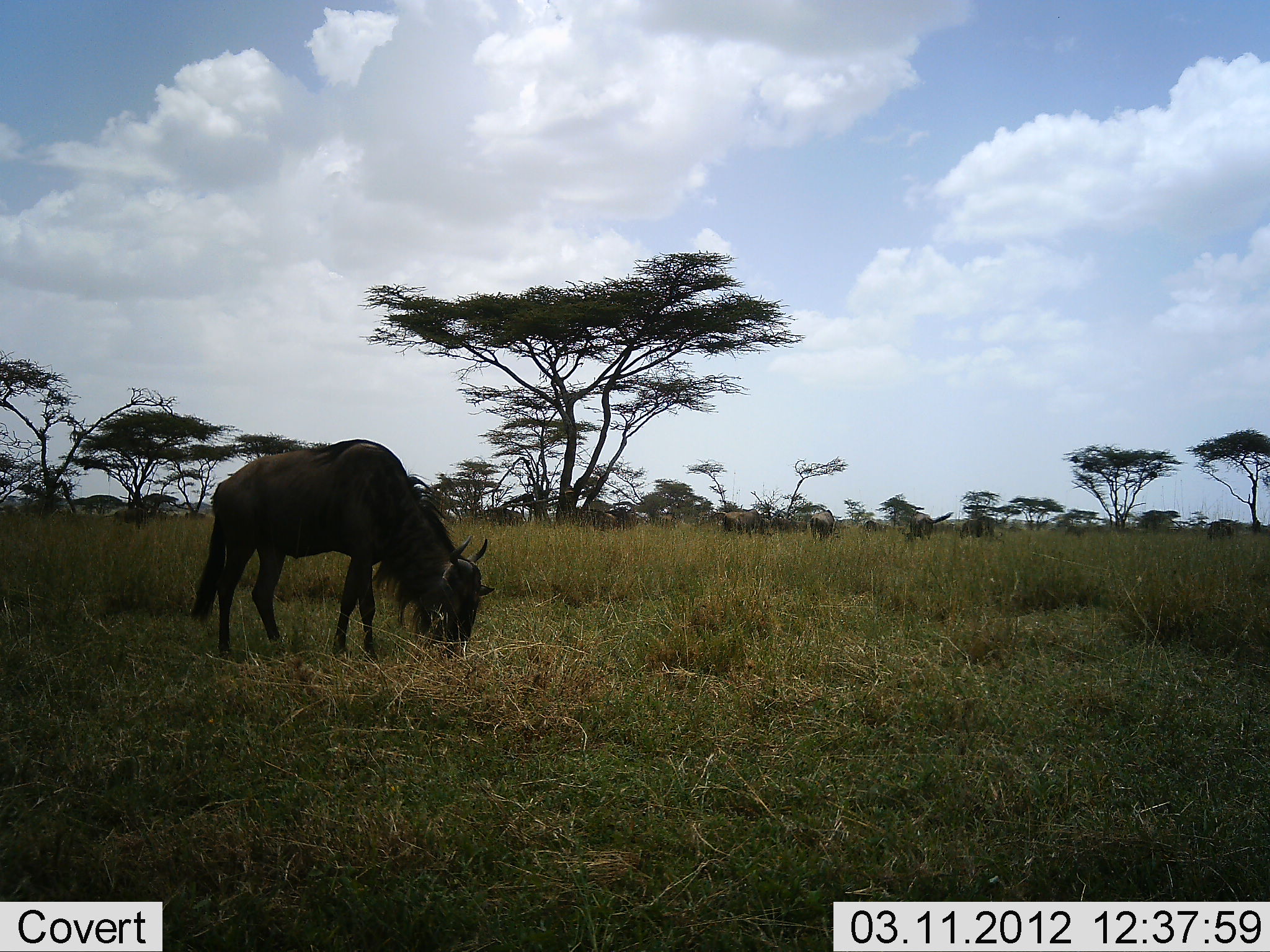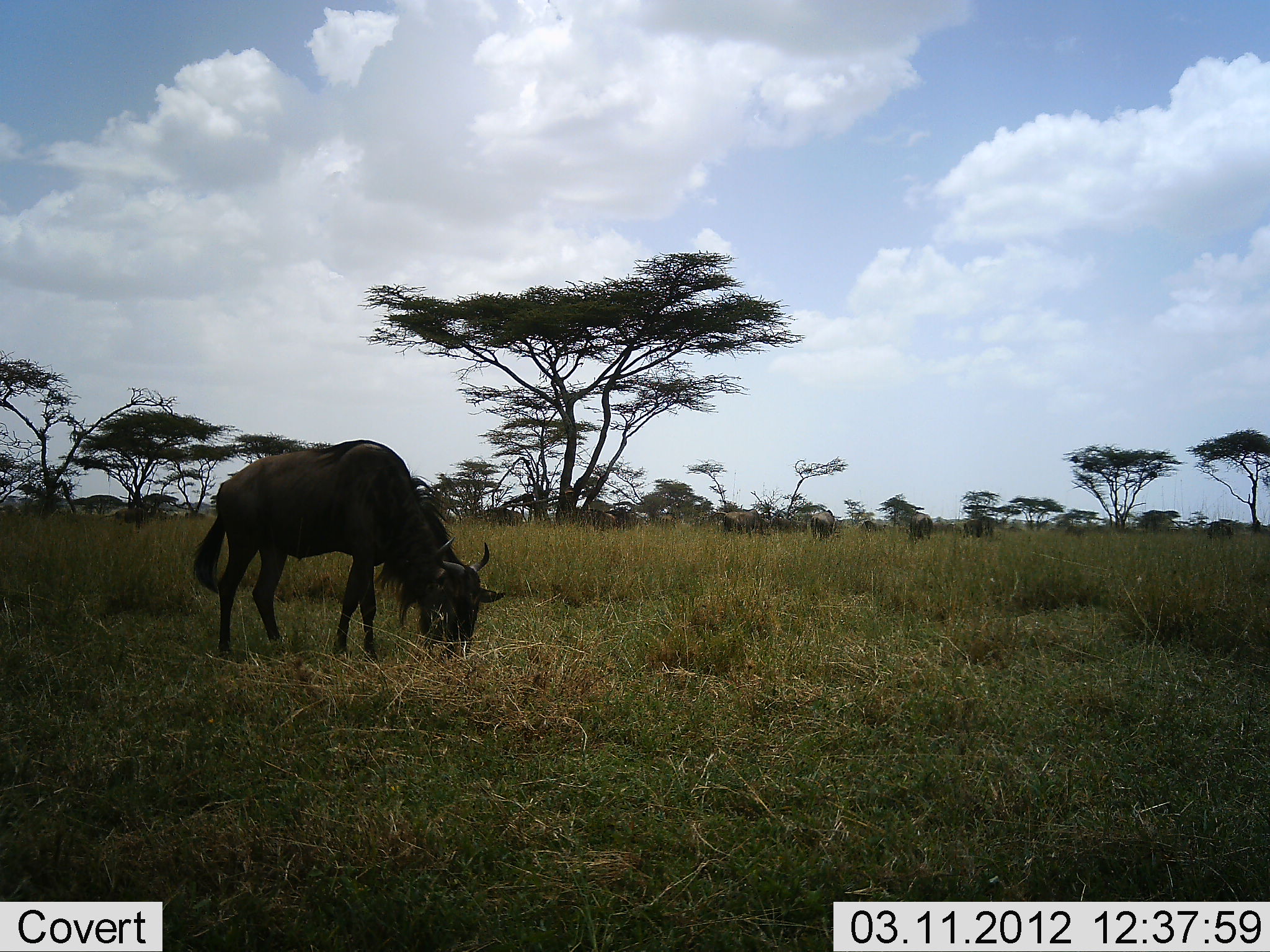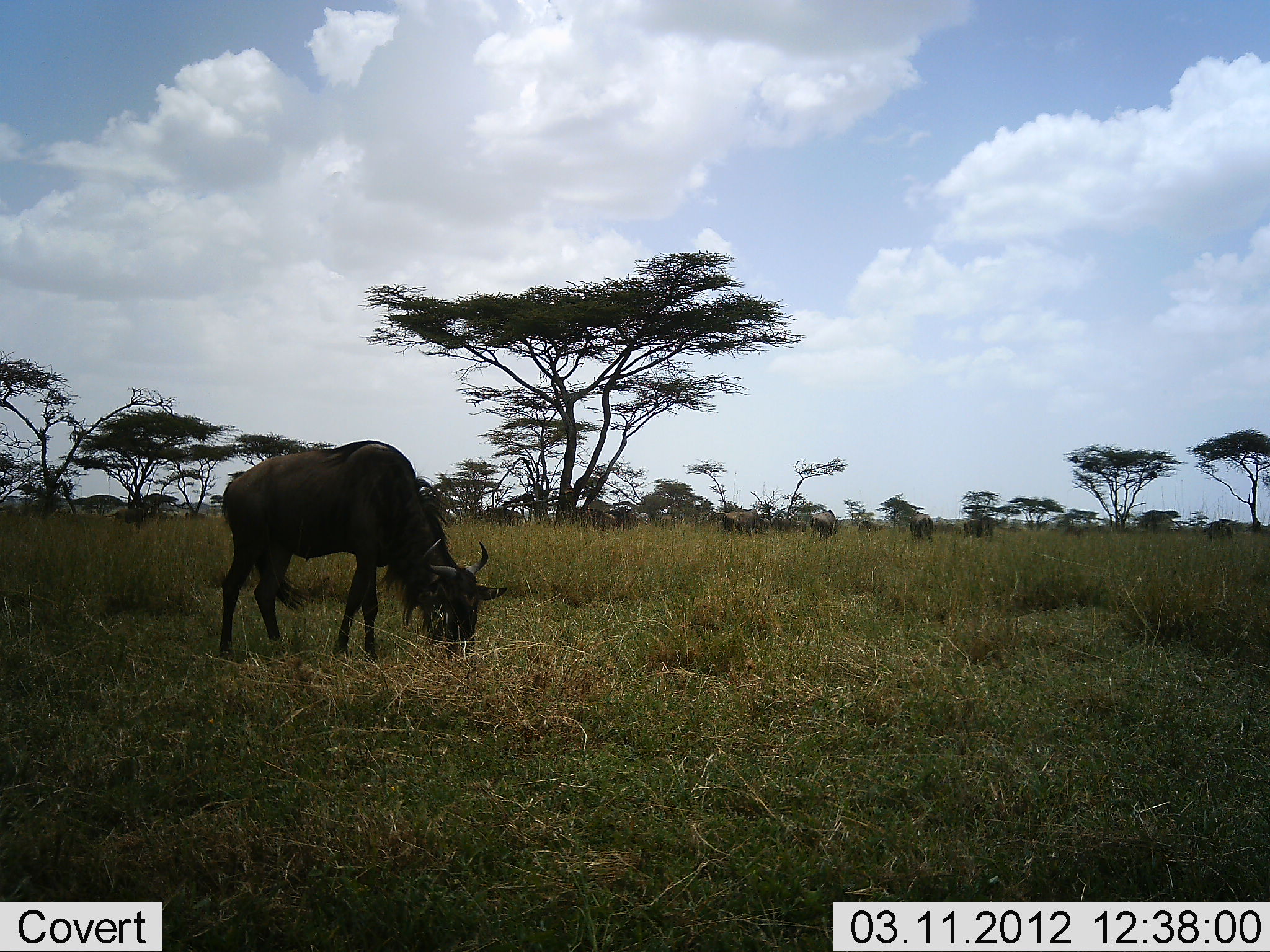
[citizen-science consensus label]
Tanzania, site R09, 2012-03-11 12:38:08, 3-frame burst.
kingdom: Animalia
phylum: Chordata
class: Mammalia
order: Artiodactyla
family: Bovidae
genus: Connochaetes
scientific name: Connochaetes taurinus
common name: blue wildebeest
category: wildebeest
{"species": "wildebeest (blue wildebeest) (Connochaetes taurinus)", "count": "1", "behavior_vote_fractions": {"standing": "21%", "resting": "0%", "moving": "4%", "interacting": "0%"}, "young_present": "0%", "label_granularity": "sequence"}